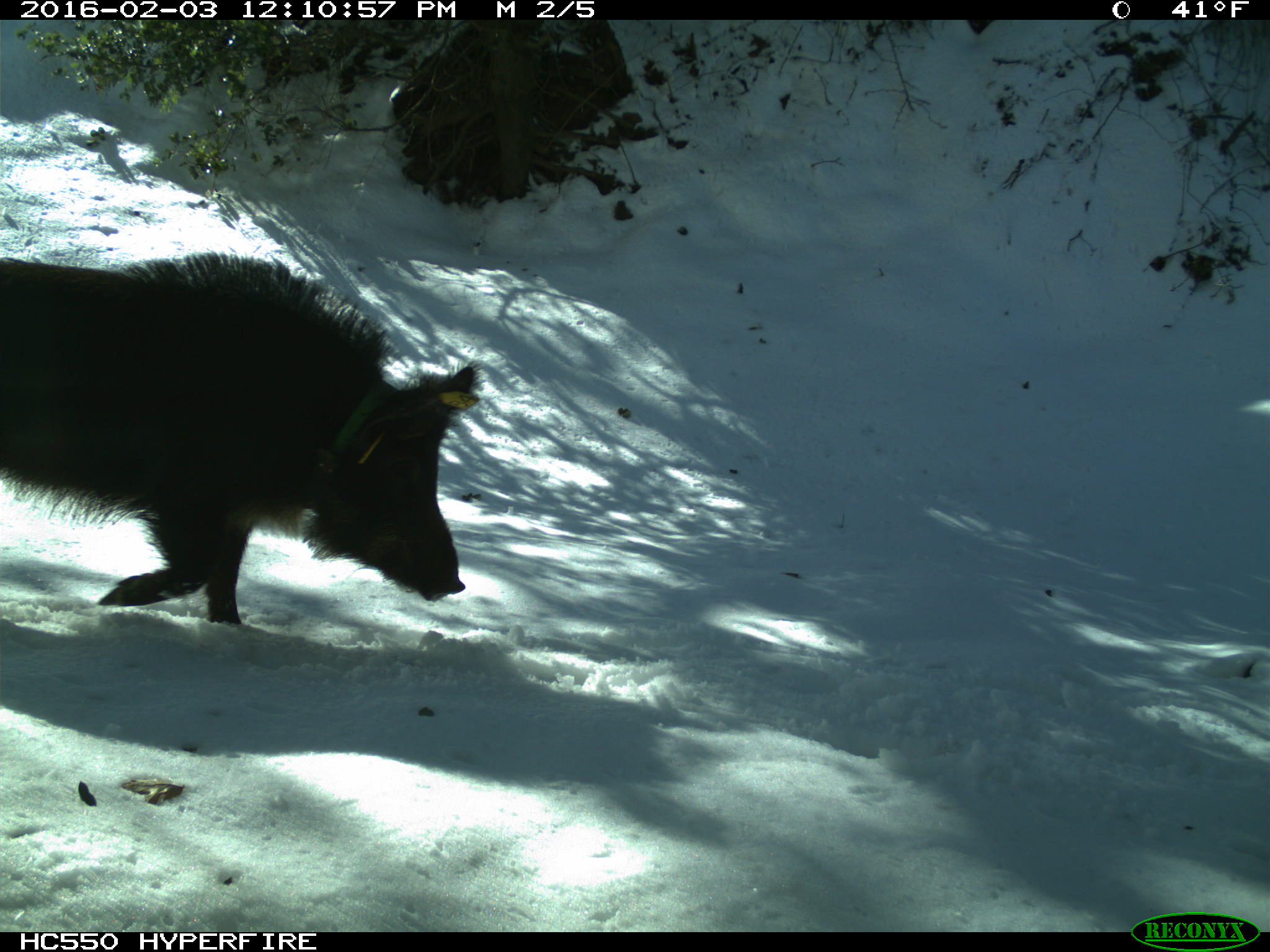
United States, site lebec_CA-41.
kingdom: Animalia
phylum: Chordata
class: Mammalia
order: Artiodactyla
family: Suidae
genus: Sus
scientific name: Sus scrofa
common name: wild boar